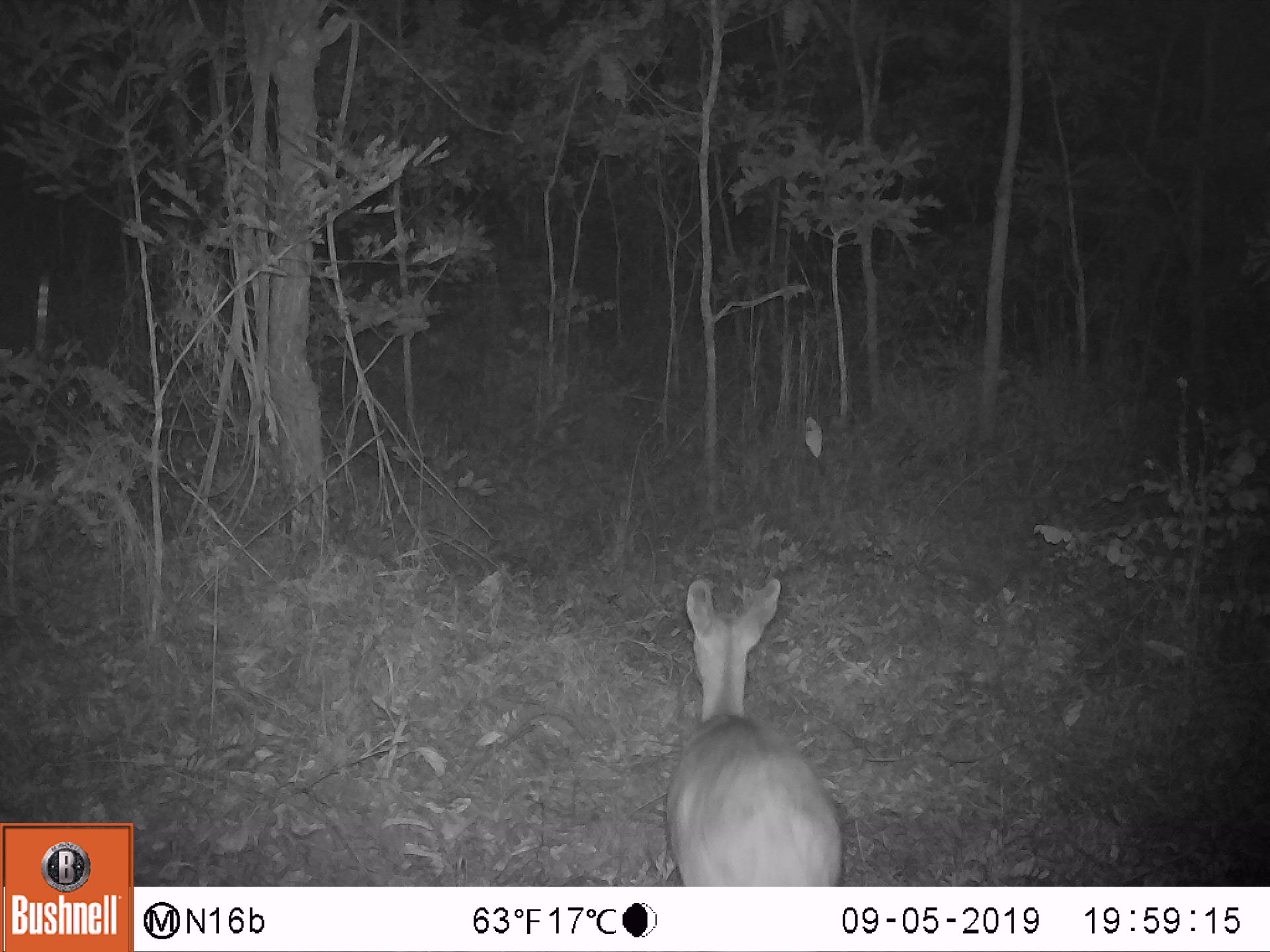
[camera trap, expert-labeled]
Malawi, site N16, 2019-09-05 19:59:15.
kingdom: Animalia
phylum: Chordata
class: Mammalia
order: Artiodactyla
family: Bovidae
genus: Tragelaphus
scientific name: Tragelaphus sylvaticus sylvaticus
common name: cape bushbuck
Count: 1.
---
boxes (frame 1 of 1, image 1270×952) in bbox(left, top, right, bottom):
cape bushbuck: bbox(658, 569, 845, 885)